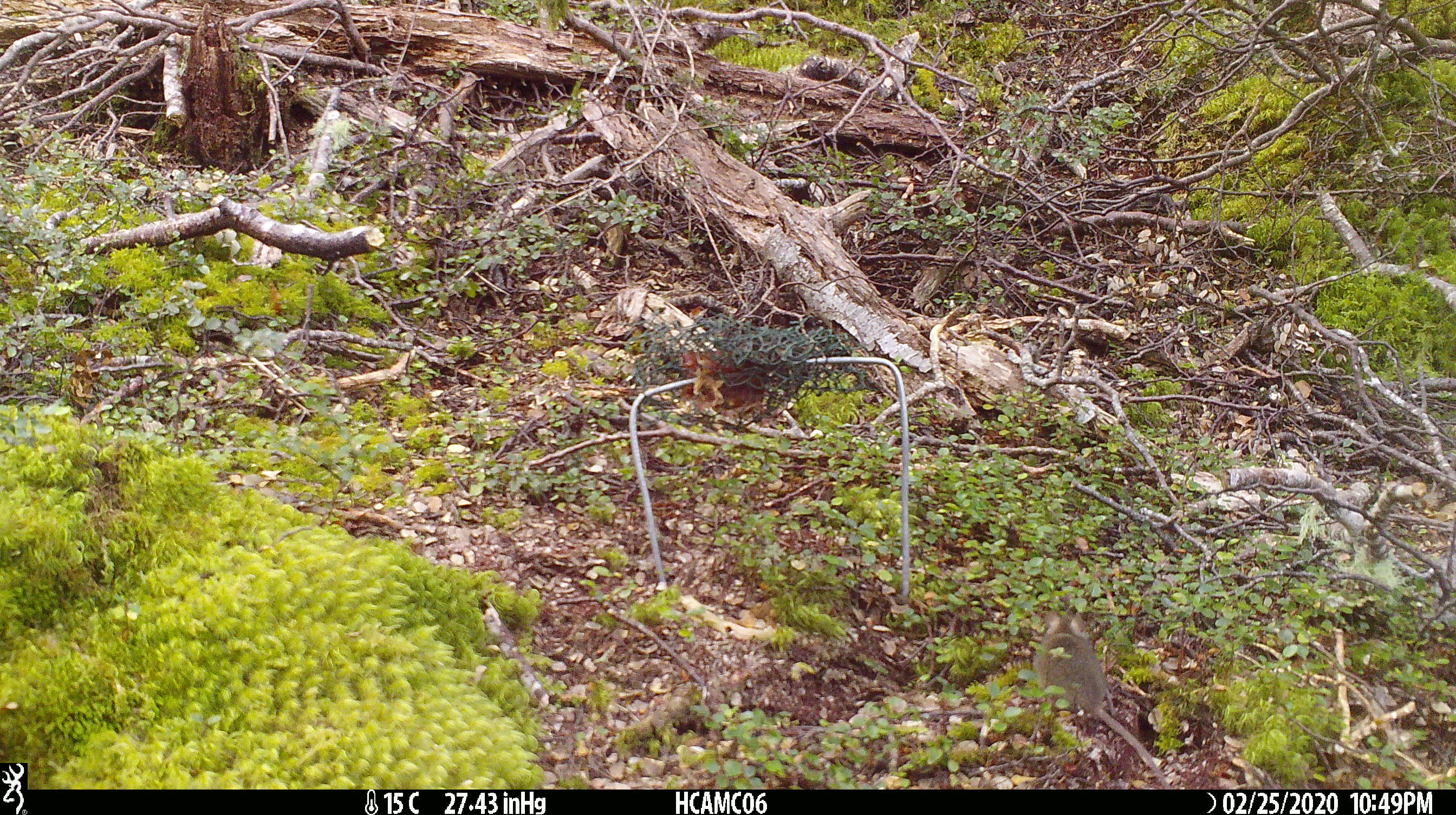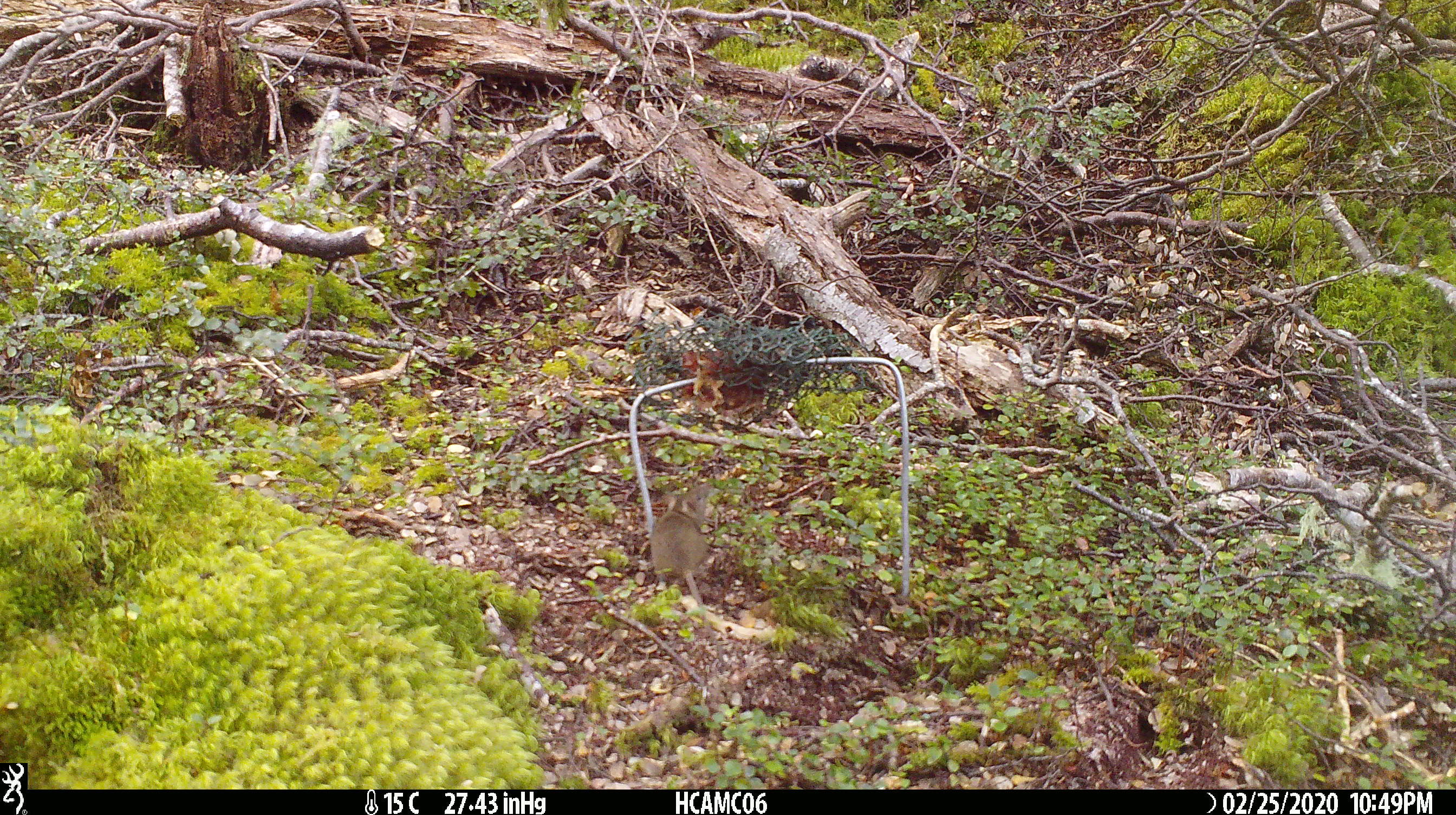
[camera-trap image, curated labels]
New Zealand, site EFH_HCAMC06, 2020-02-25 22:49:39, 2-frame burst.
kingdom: Animalia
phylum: Chordata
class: Mammalia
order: Rodentia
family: Muridae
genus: Mus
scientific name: Mus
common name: mouse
Mouse (Mus).